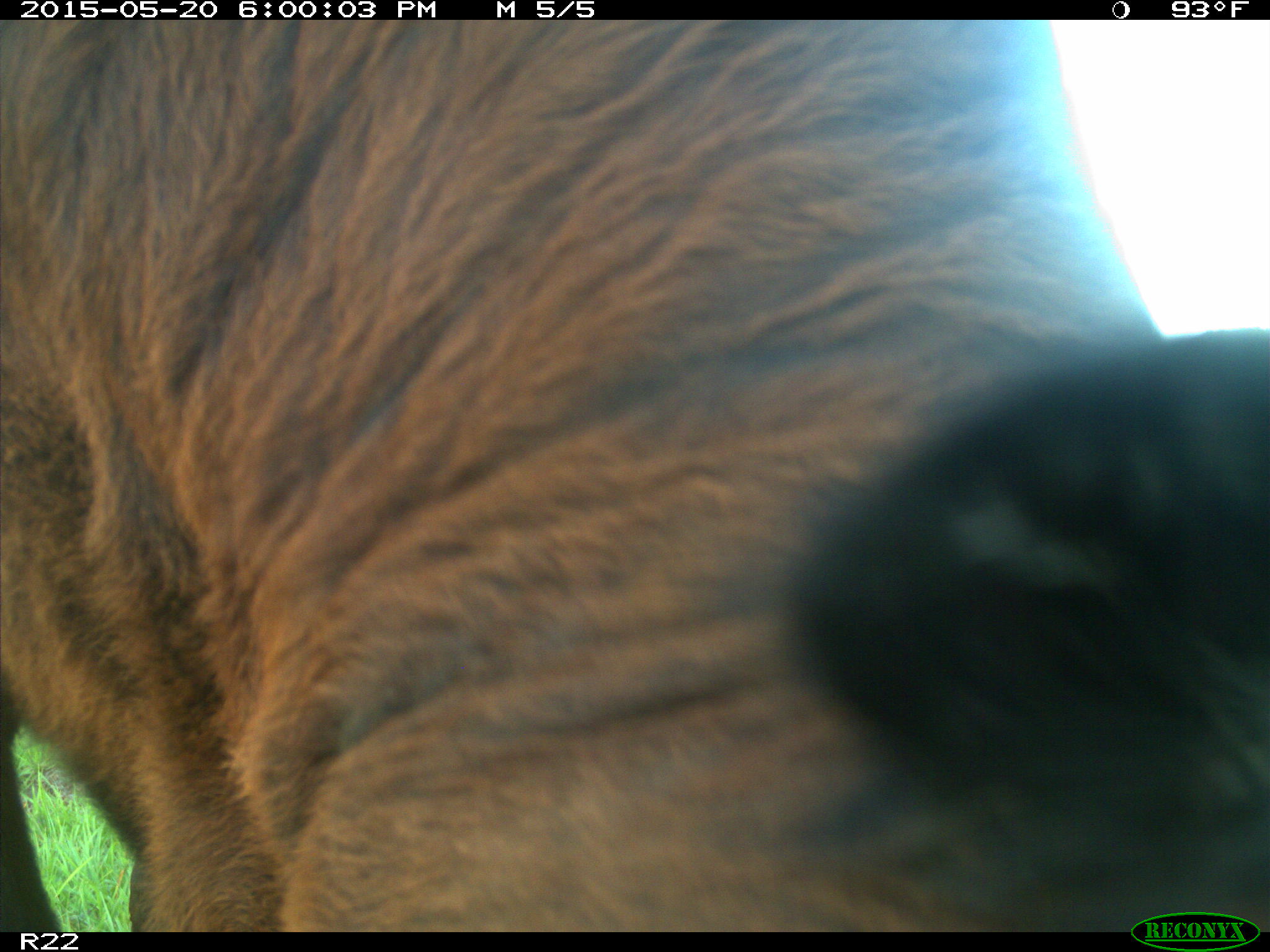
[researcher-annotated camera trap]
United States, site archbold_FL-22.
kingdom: Animalia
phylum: Chordata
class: Mammalia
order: Artiodactyla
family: Bovidae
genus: Bos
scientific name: Bos taurus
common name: domestic cow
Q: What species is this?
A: Bos taurus (domestic cow).